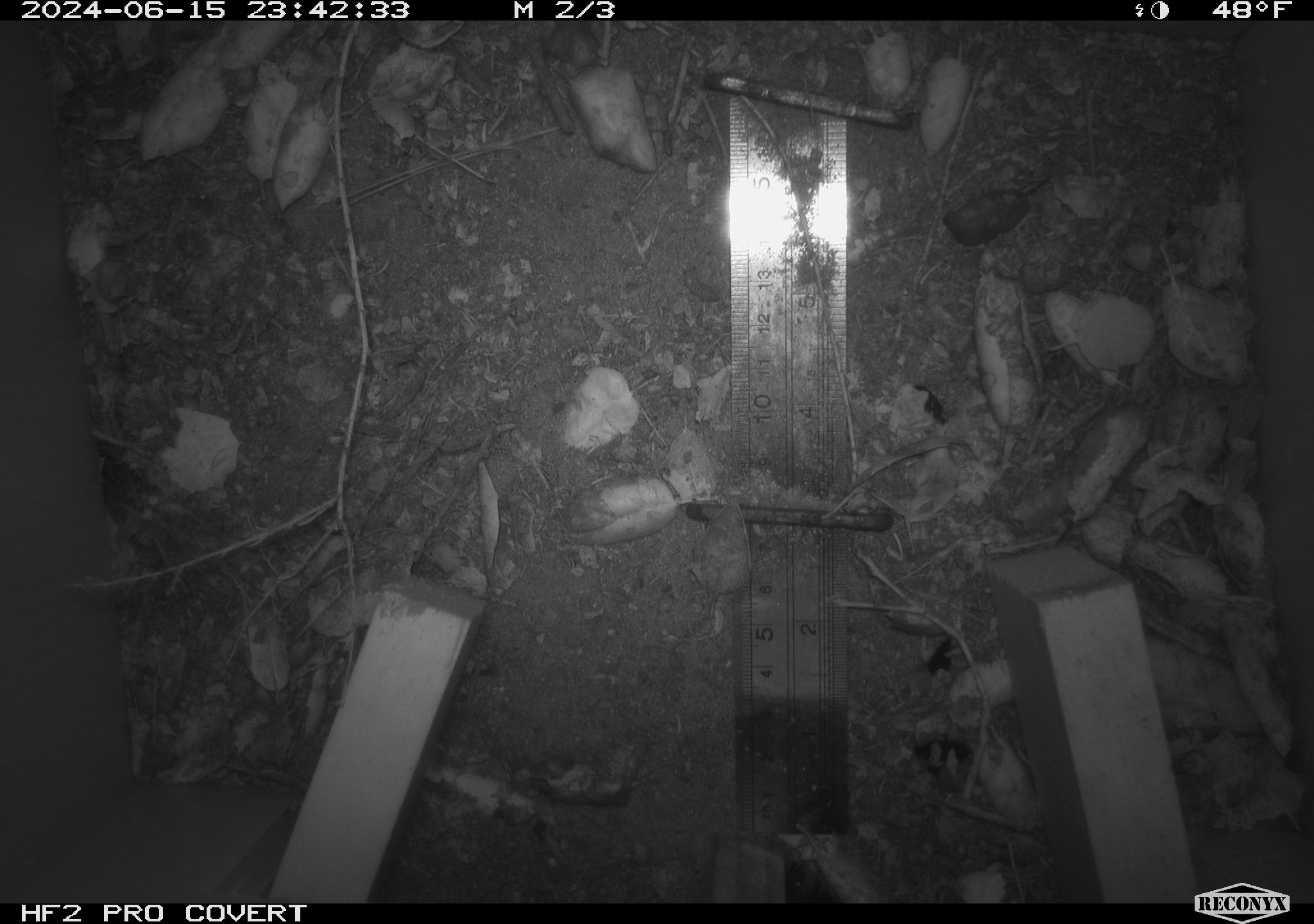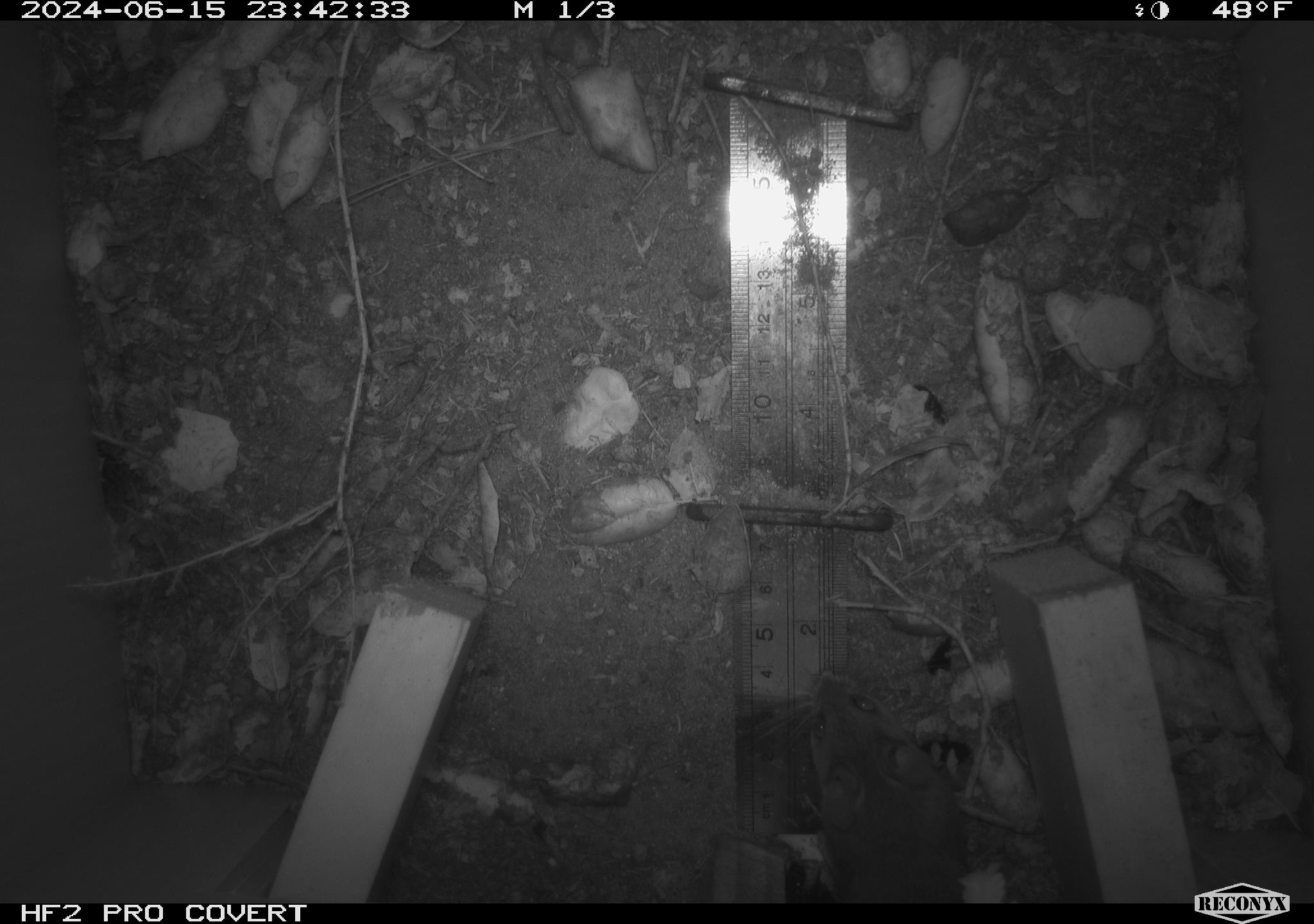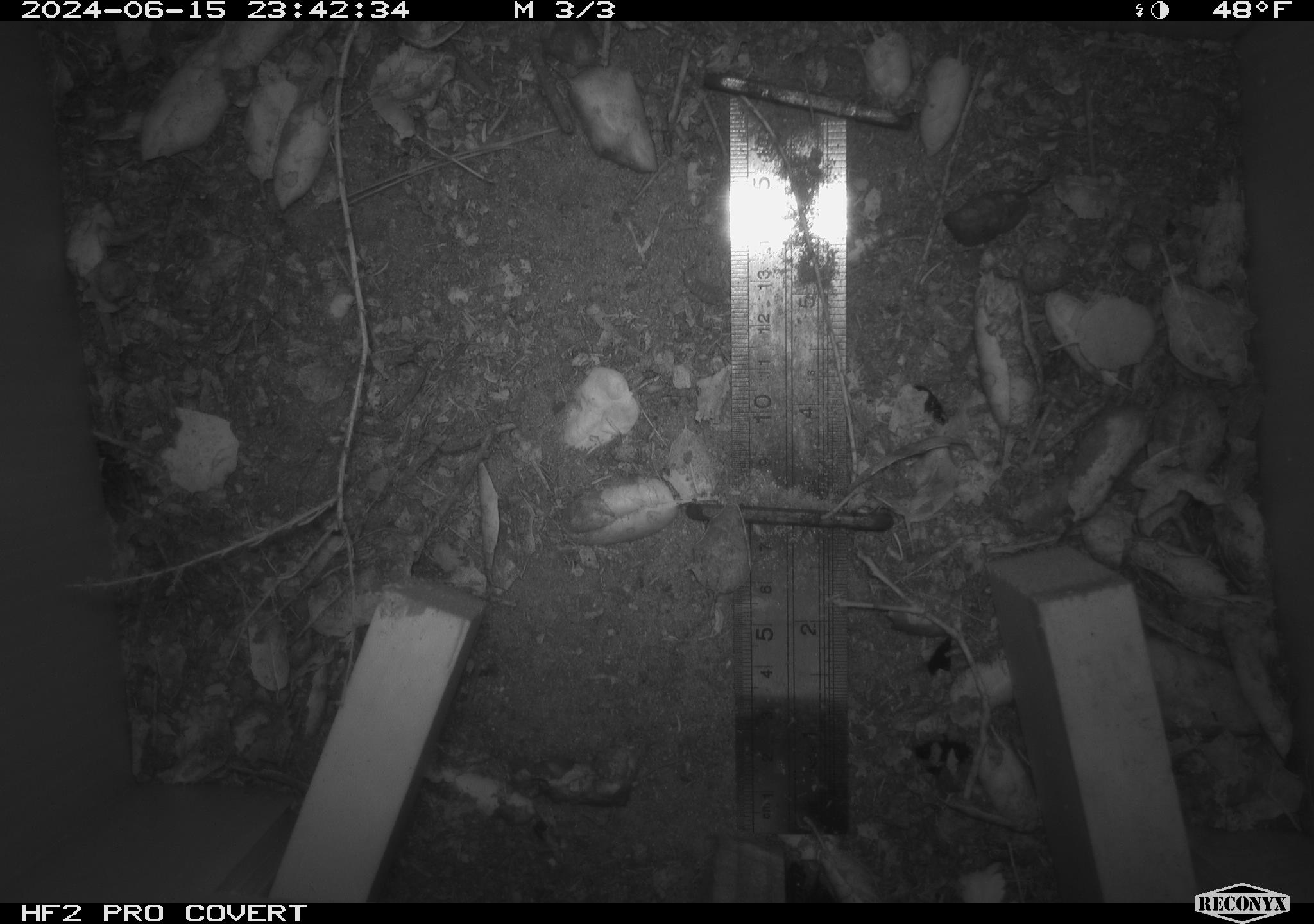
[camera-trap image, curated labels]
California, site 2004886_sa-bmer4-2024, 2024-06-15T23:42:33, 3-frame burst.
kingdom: Animalia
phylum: Chordata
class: Mammalia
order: Rodentia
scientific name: Rodentia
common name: woodrat or rat or mouse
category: woodrat or rat or mouse species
Woodrat or rat or mouse species (woodrat or rat or mouse) (Rodentia).